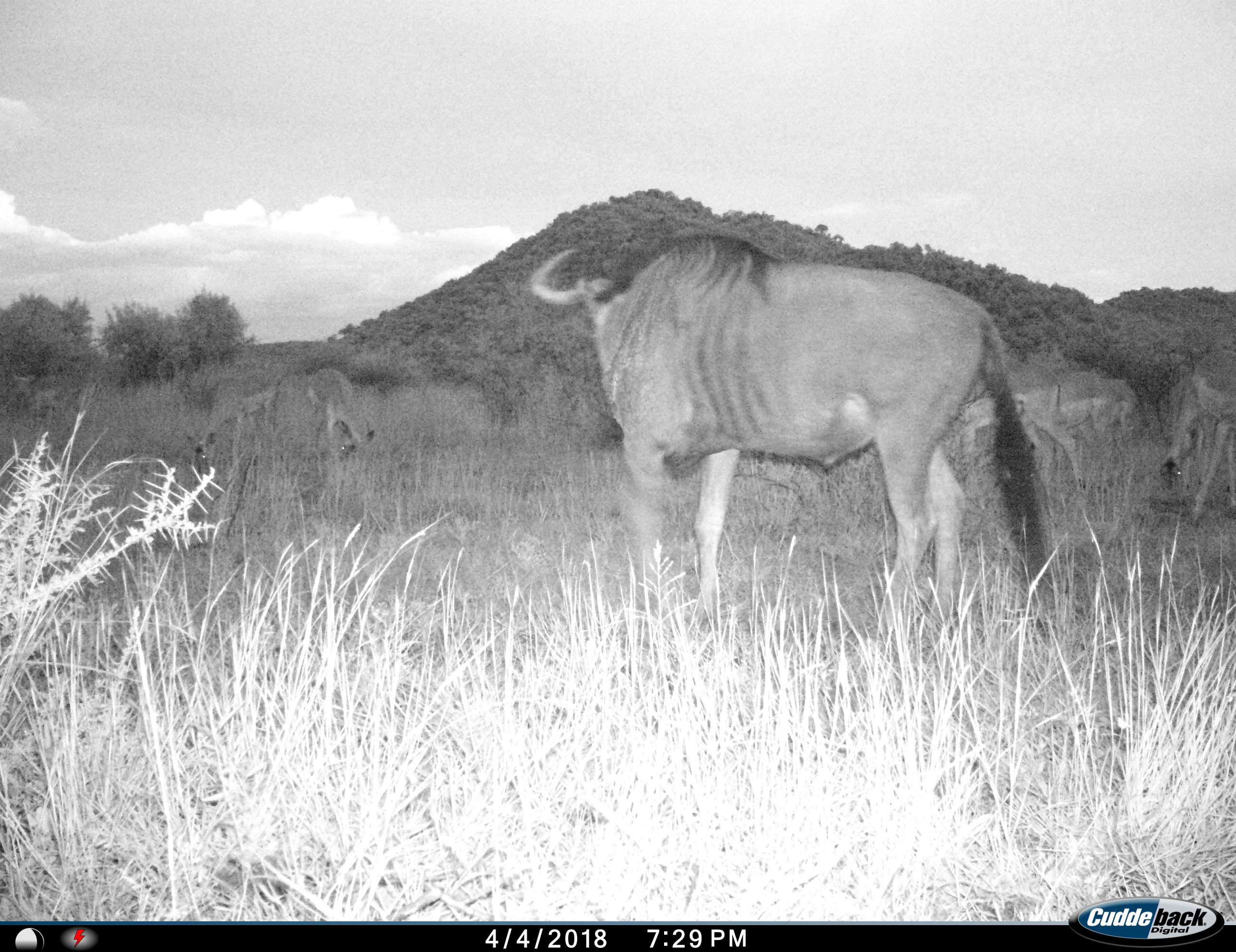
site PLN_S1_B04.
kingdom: Animalia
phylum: Chordata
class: Mammalia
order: Artiodactyla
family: Bovidae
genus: Aepyceros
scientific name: Aepyceros melampus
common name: impala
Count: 7.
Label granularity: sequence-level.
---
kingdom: Animalia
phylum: Chordata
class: Mammalia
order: Artiodactyla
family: Bovidae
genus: Connochaetes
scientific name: Connochaetes taurinus taurinus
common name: blue wildebeest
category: wildebeestblue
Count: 1.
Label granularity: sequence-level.